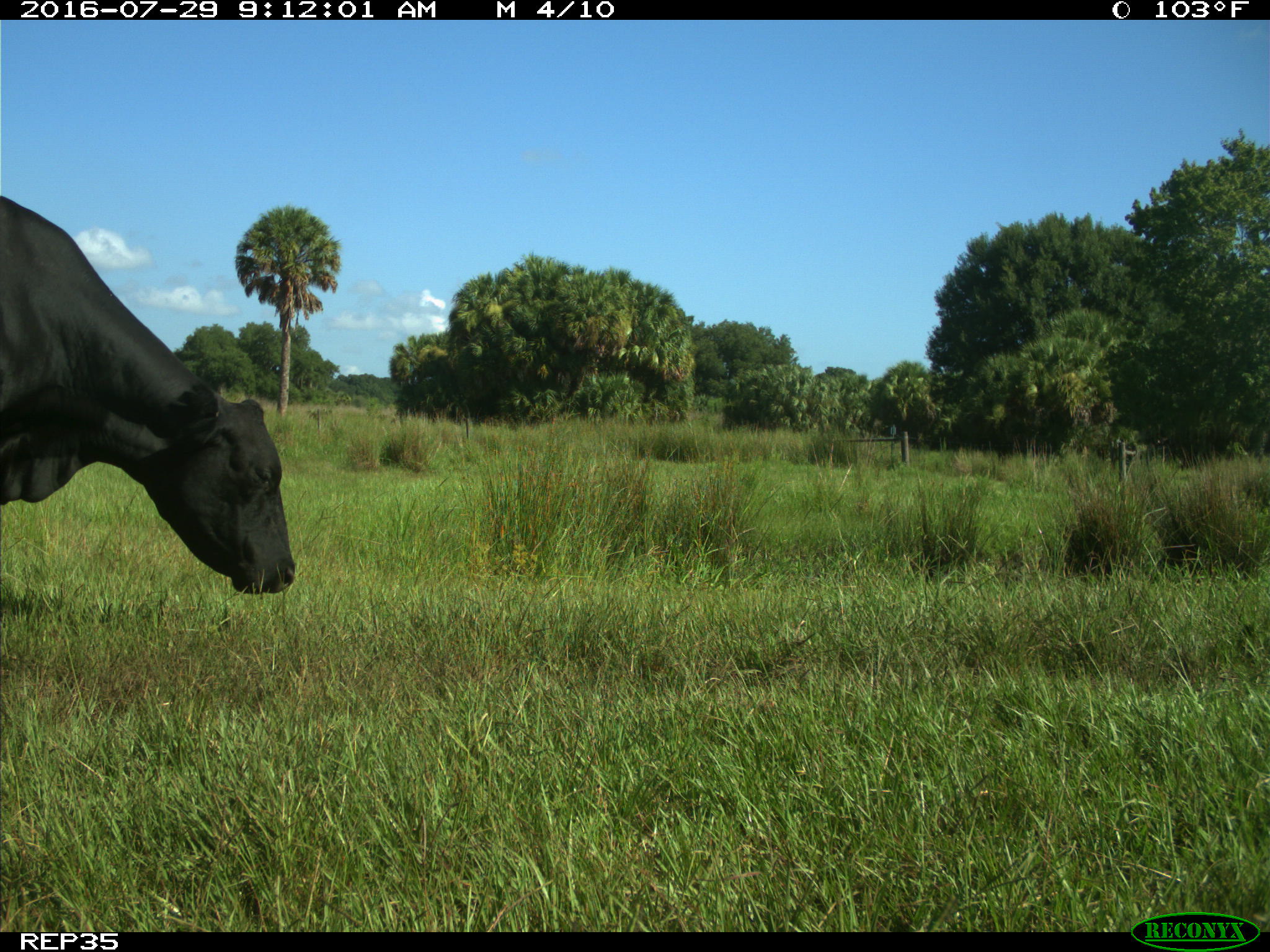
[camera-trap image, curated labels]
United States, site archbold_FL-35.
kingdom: Animalia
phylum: Chordata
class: Mammalia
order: Artiodactyla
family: Bovidae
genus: Bos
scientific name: Bos taurus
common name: domestic cow